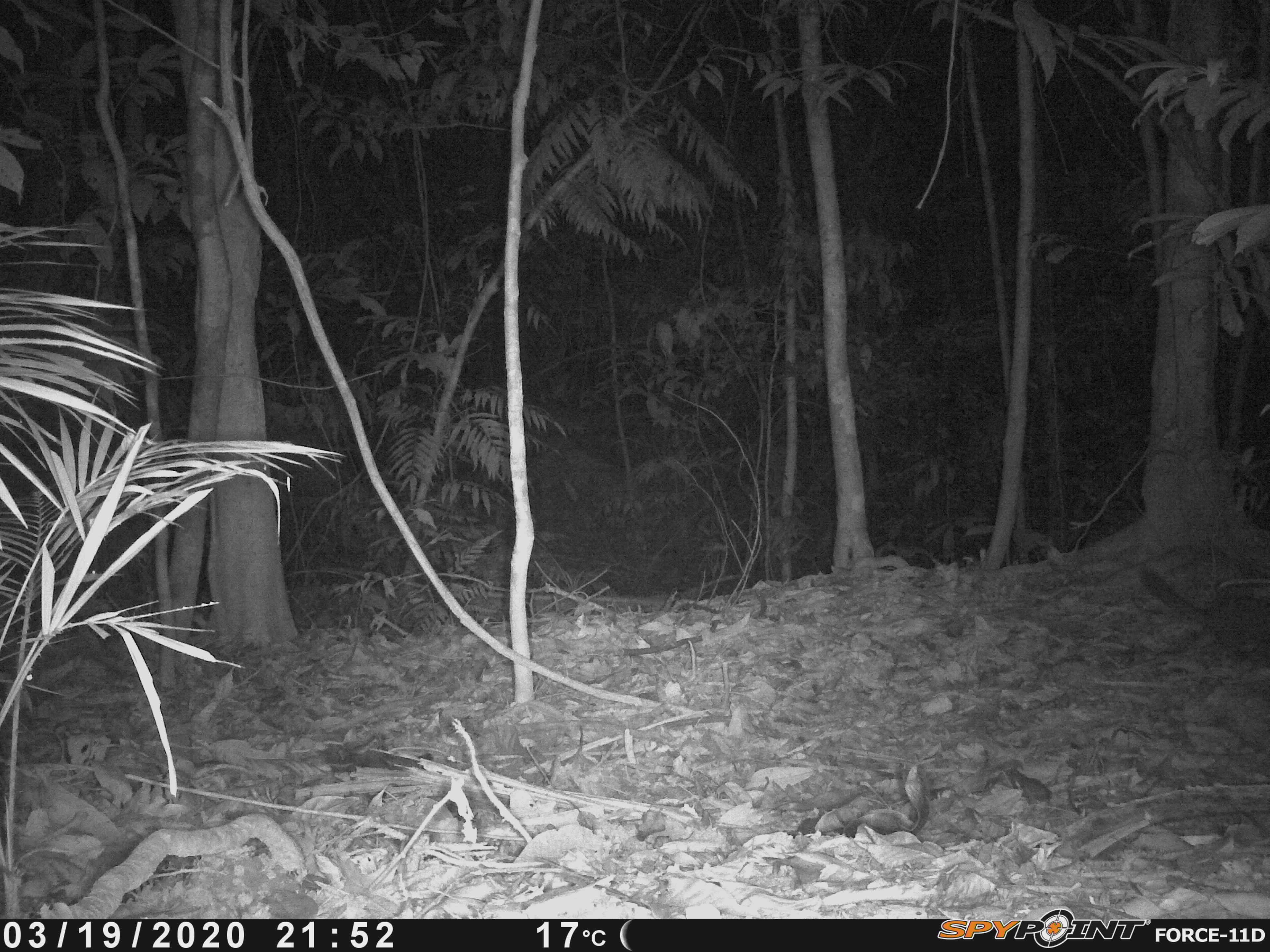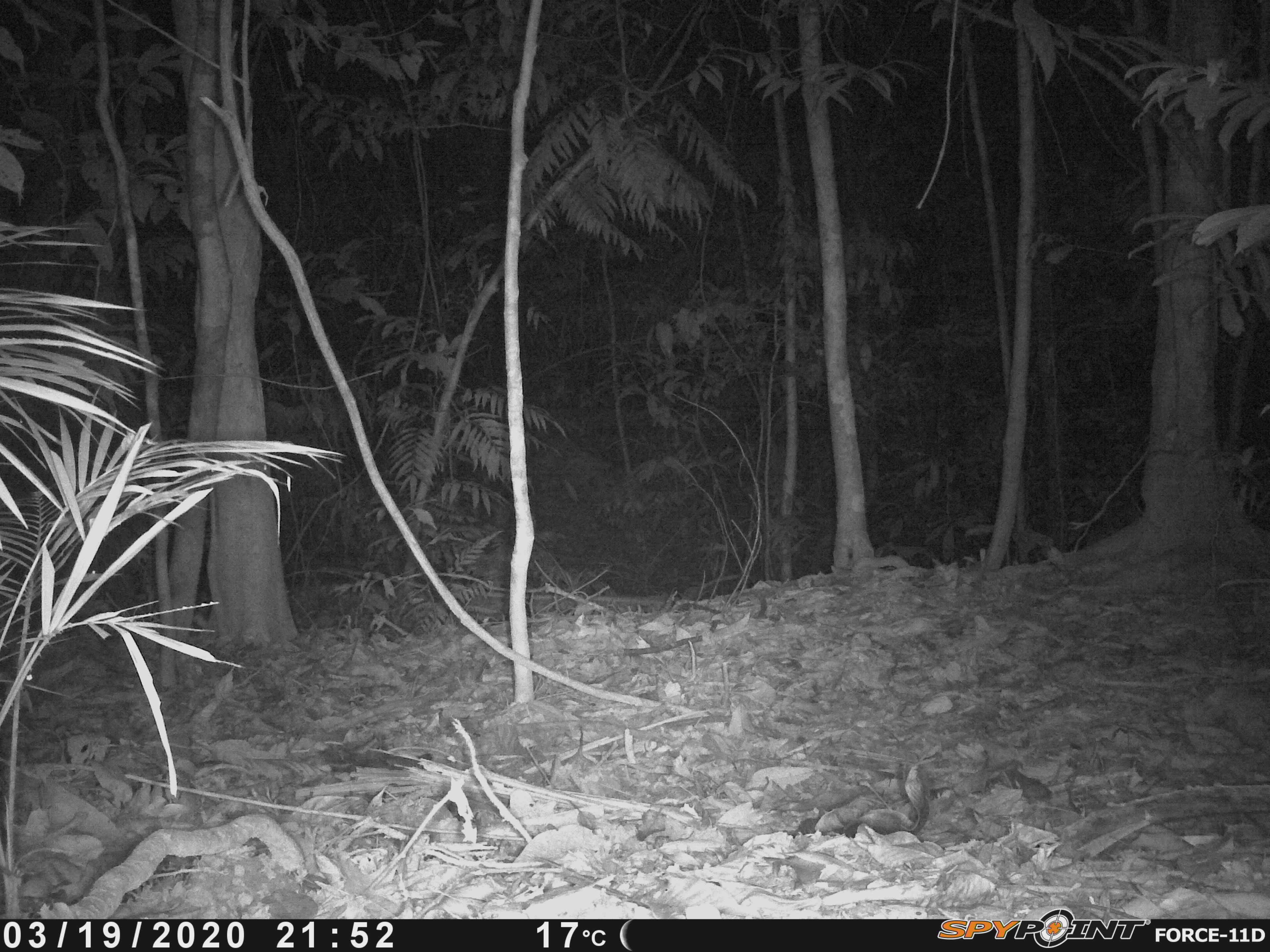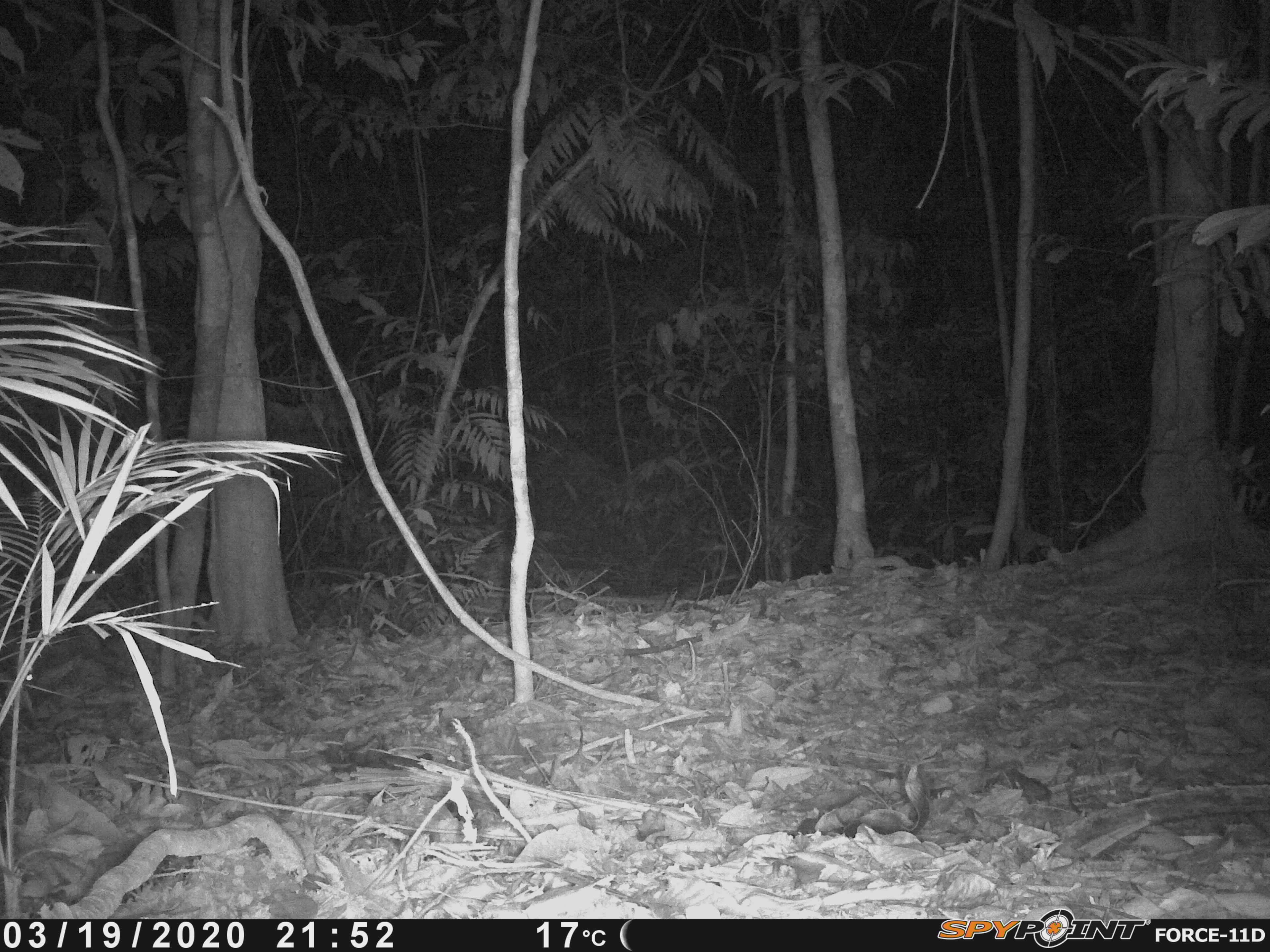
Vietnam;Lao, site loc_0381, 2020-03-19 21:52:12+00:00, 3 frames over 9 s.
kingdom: Animalia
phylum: Chordata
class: Mammalia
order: Carnivora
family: Mustelidae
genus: Melogale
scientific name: Melogale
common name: ferret badger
Ferret badger (Melogale). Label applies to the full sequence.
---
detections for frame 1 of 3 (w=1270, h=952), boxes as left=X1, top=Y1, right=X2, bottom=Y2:
ferret badger: left=1138, top=565, right=1270, bottom=659